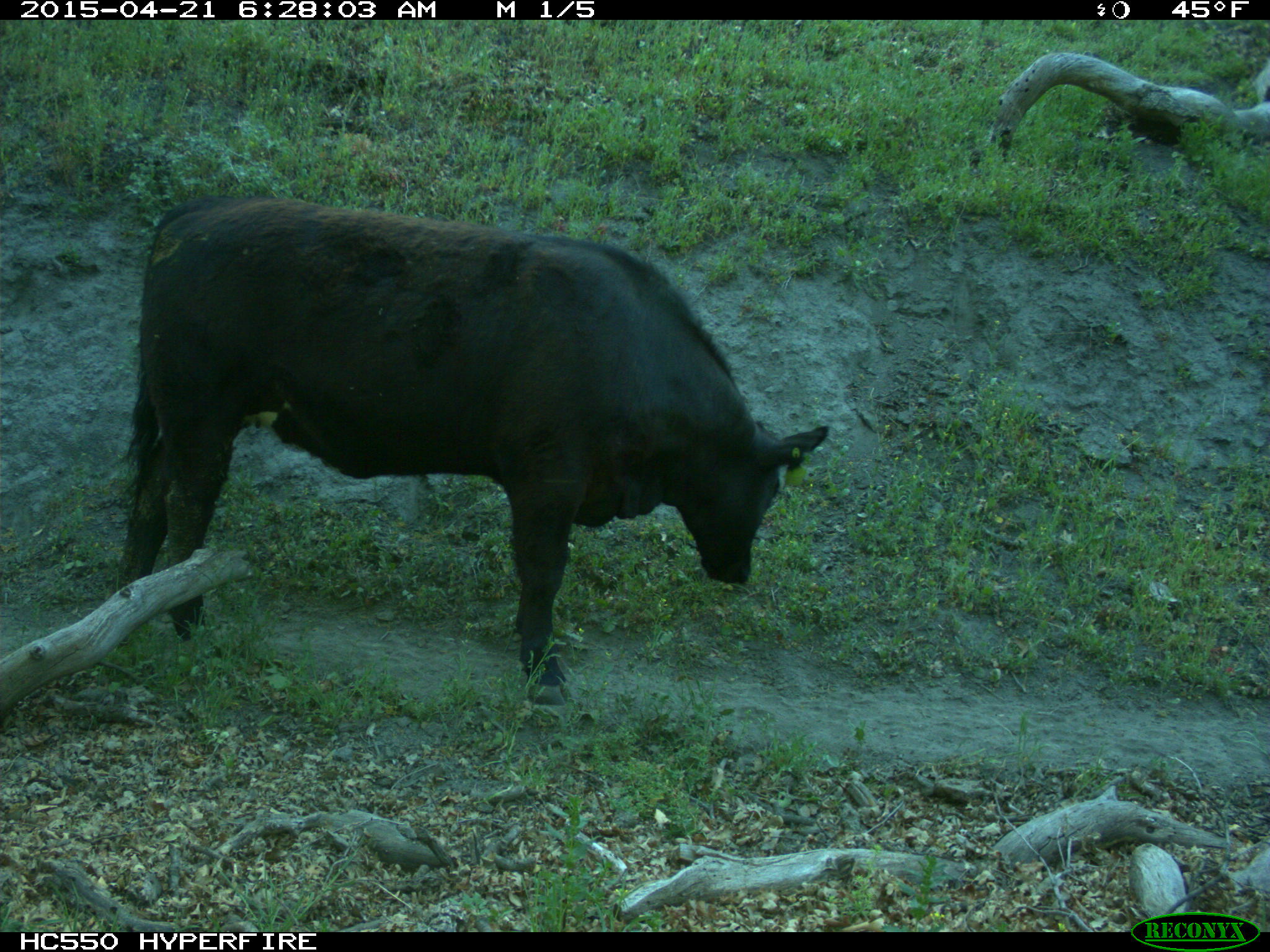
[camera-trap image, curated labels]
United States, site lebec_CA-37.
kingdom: Animalia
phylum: Chordata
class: Mammalia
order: Artiodactyla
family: Bovidae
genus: Bos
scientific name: Bos taurus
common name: domestic cow